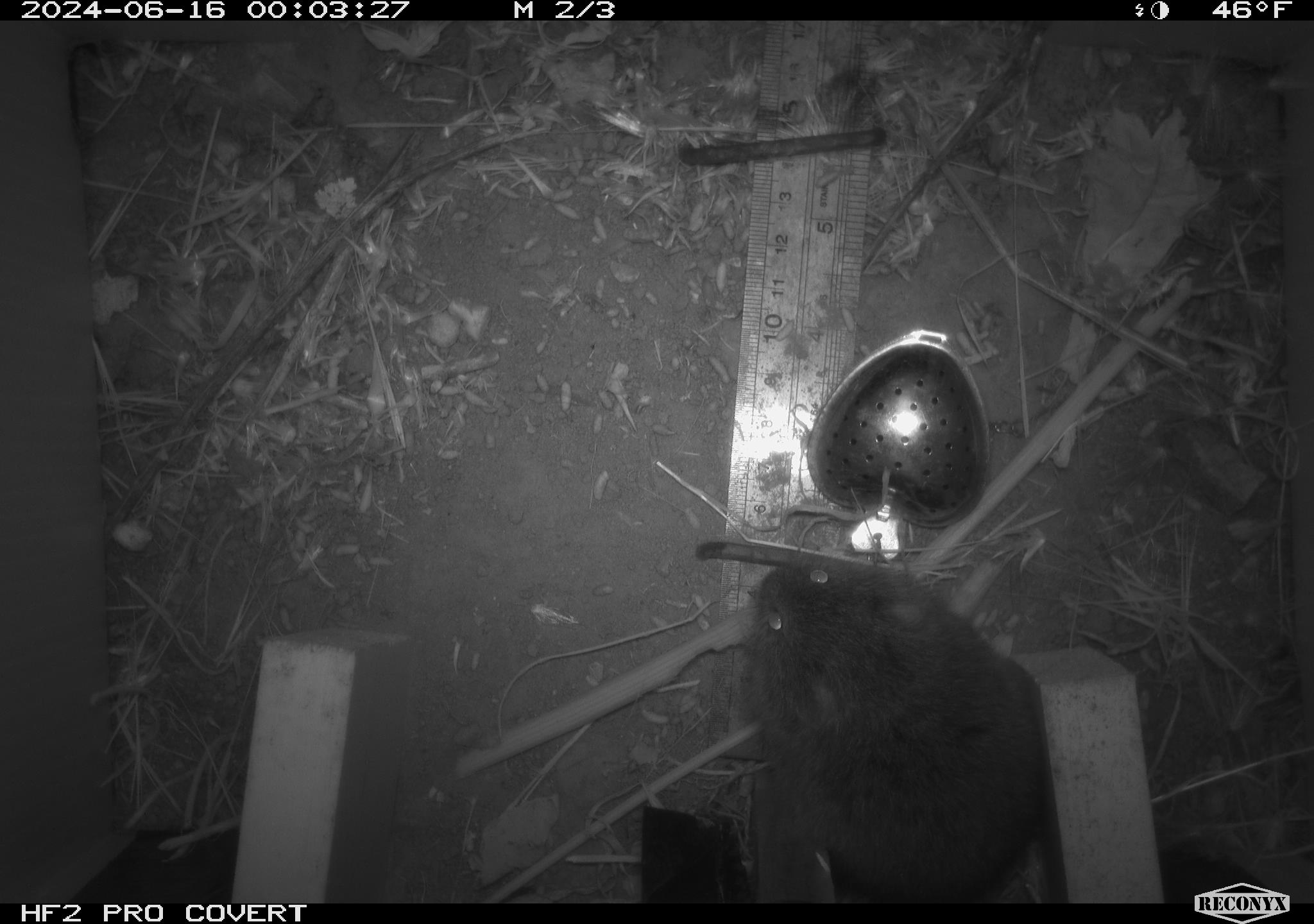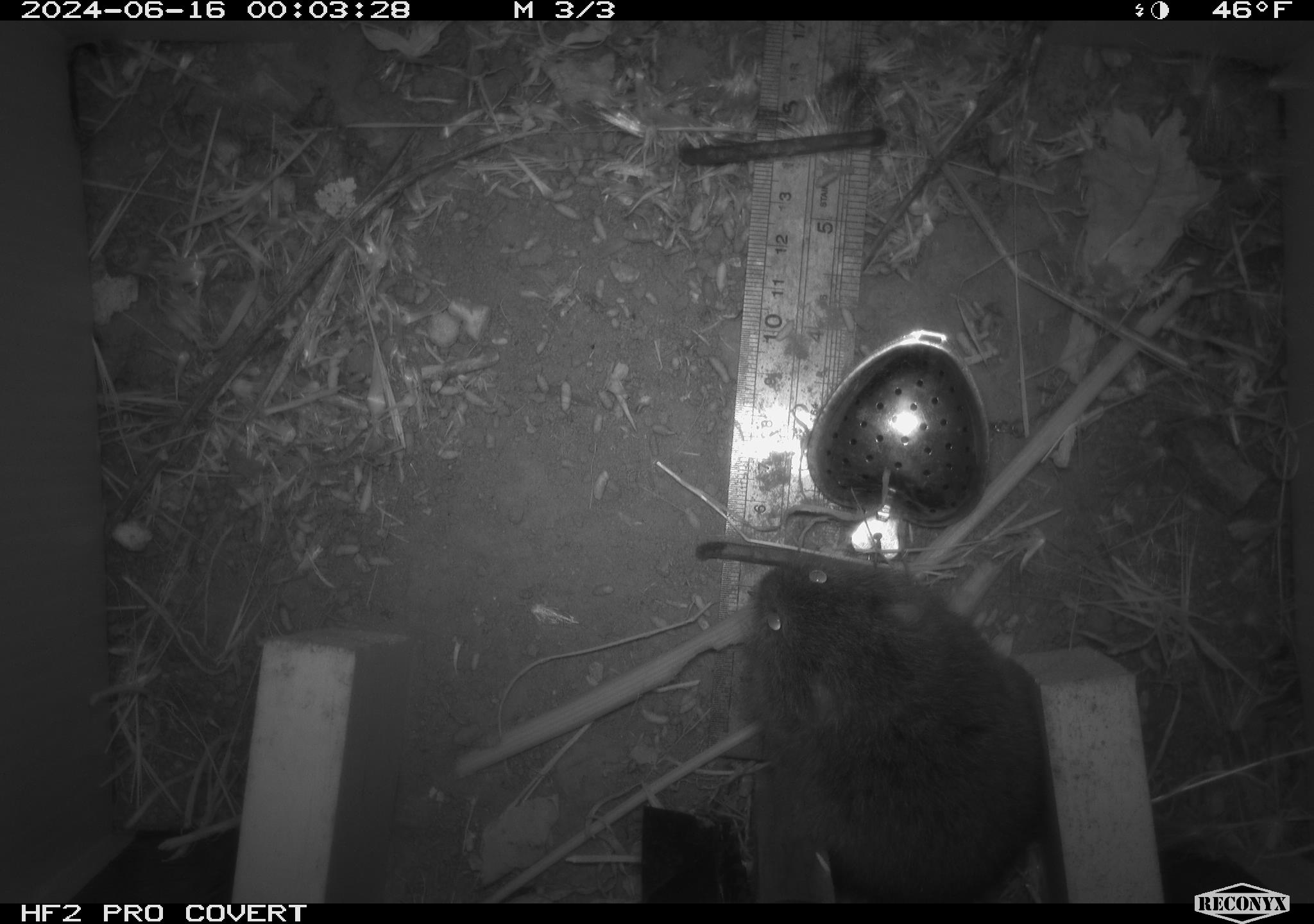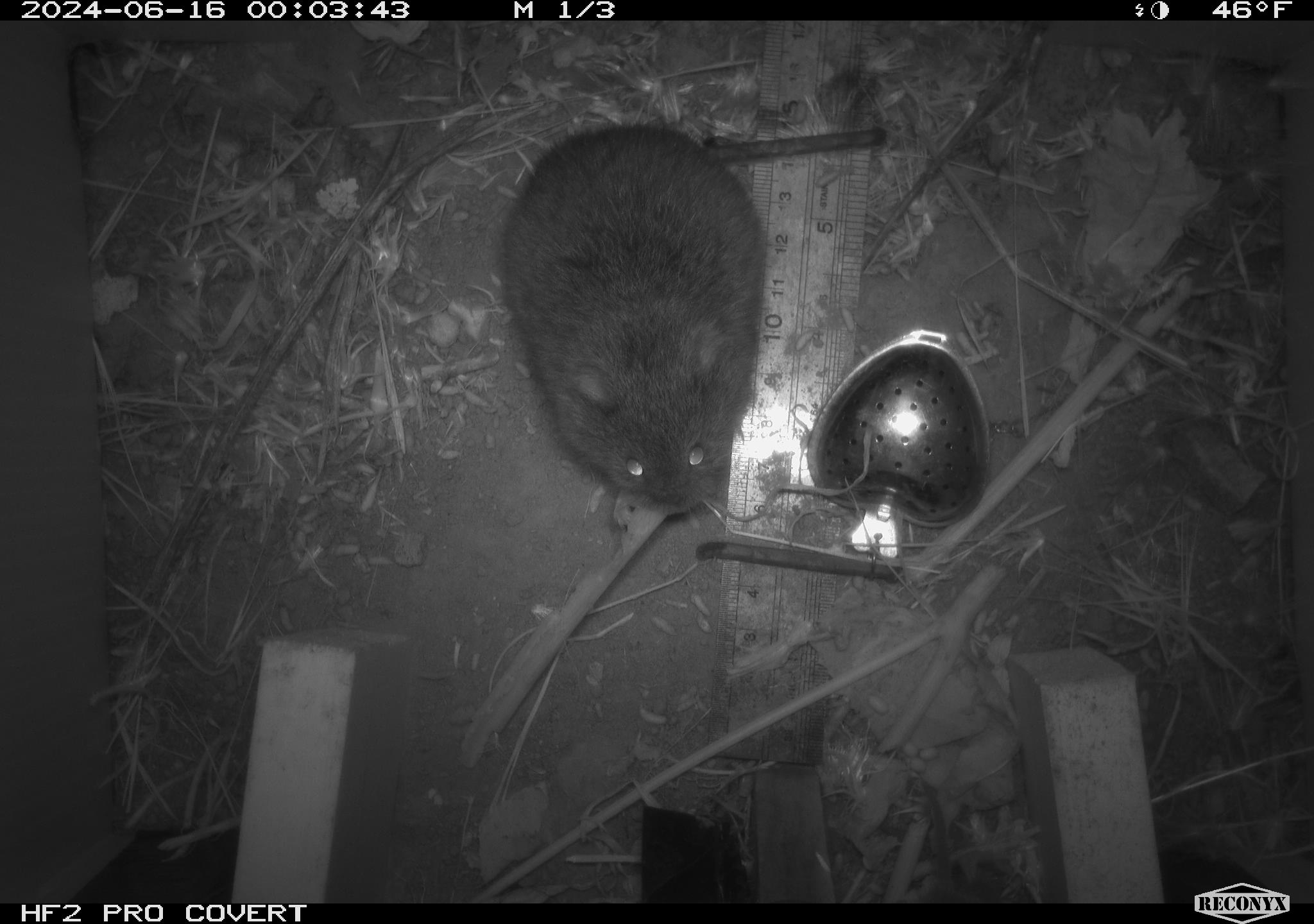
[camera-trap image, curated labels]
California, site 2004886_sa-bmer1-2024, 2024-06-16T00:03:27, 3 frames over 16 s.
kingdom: Animalia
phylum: Chordata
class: Mammalia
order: Rodentia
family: Cricetidae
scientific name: Cricetidae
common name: hamsters, voles, lemmings, and allies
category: cricetidae family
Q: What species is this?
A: Cricetidae family (hamsters, voles, lemmings, and allies) (Cricetidae).